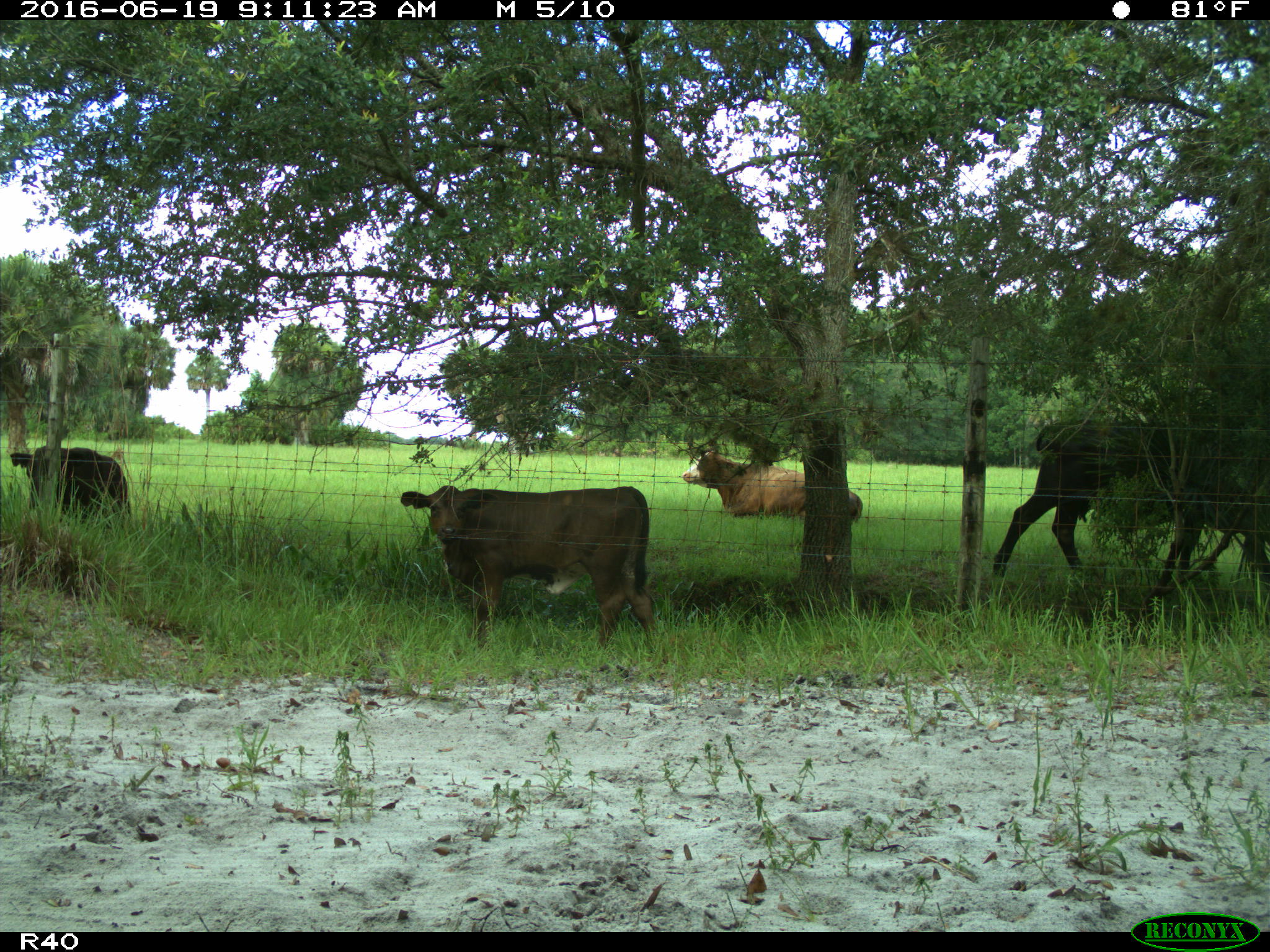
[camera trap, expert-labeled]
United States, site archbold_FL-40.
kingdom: Animalia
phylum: Chordata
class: Mammalia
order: Artiodactyla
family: Bovidae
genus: Bos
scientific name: Bos taurus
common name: domestic cow